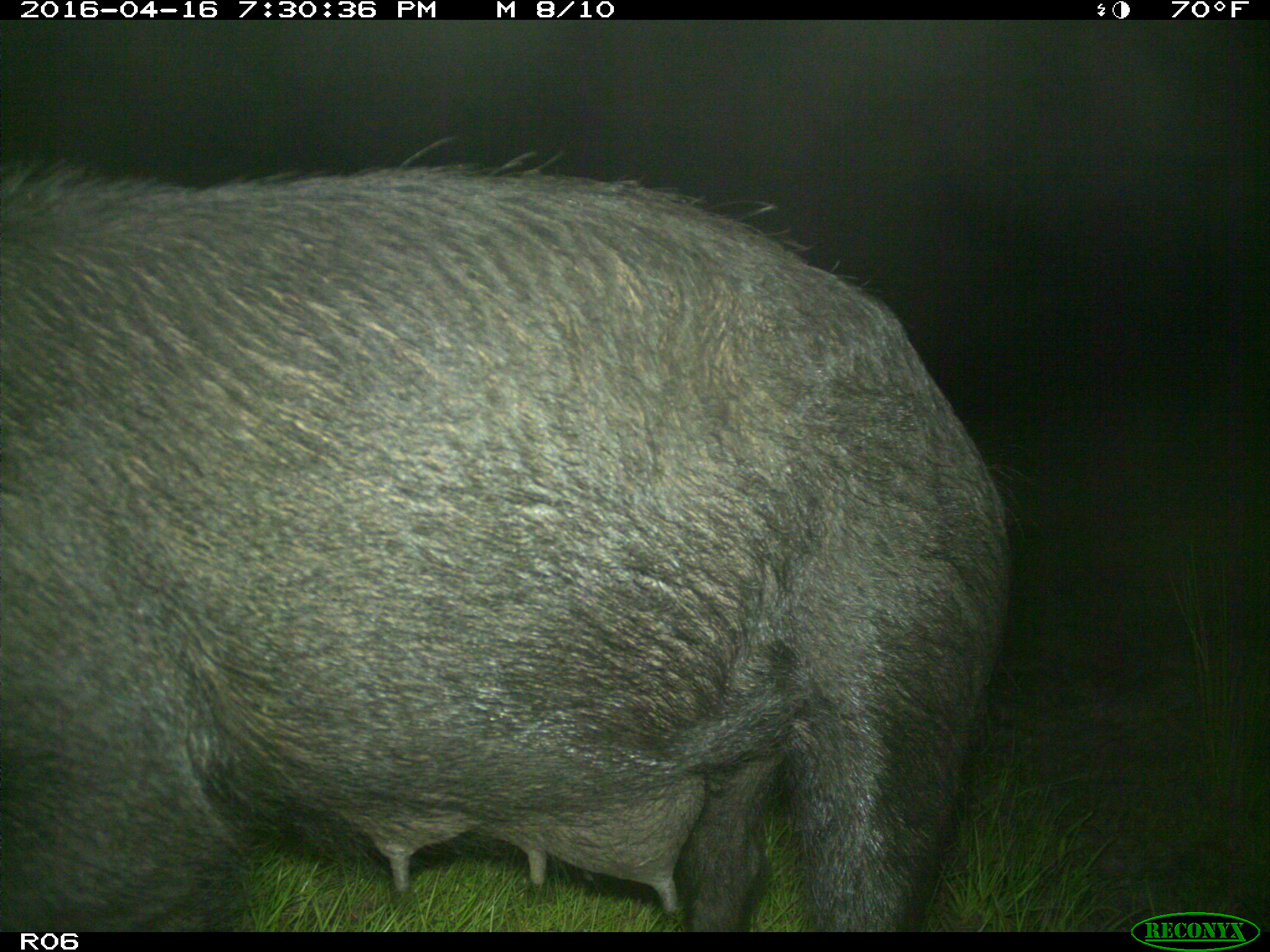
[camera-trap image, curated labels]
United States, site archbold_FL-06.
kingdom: Animalia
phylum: Chordata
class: Mammalia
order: Artiodactyla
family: Suidae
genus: Sus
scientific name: Sus scrofa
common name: wild boar